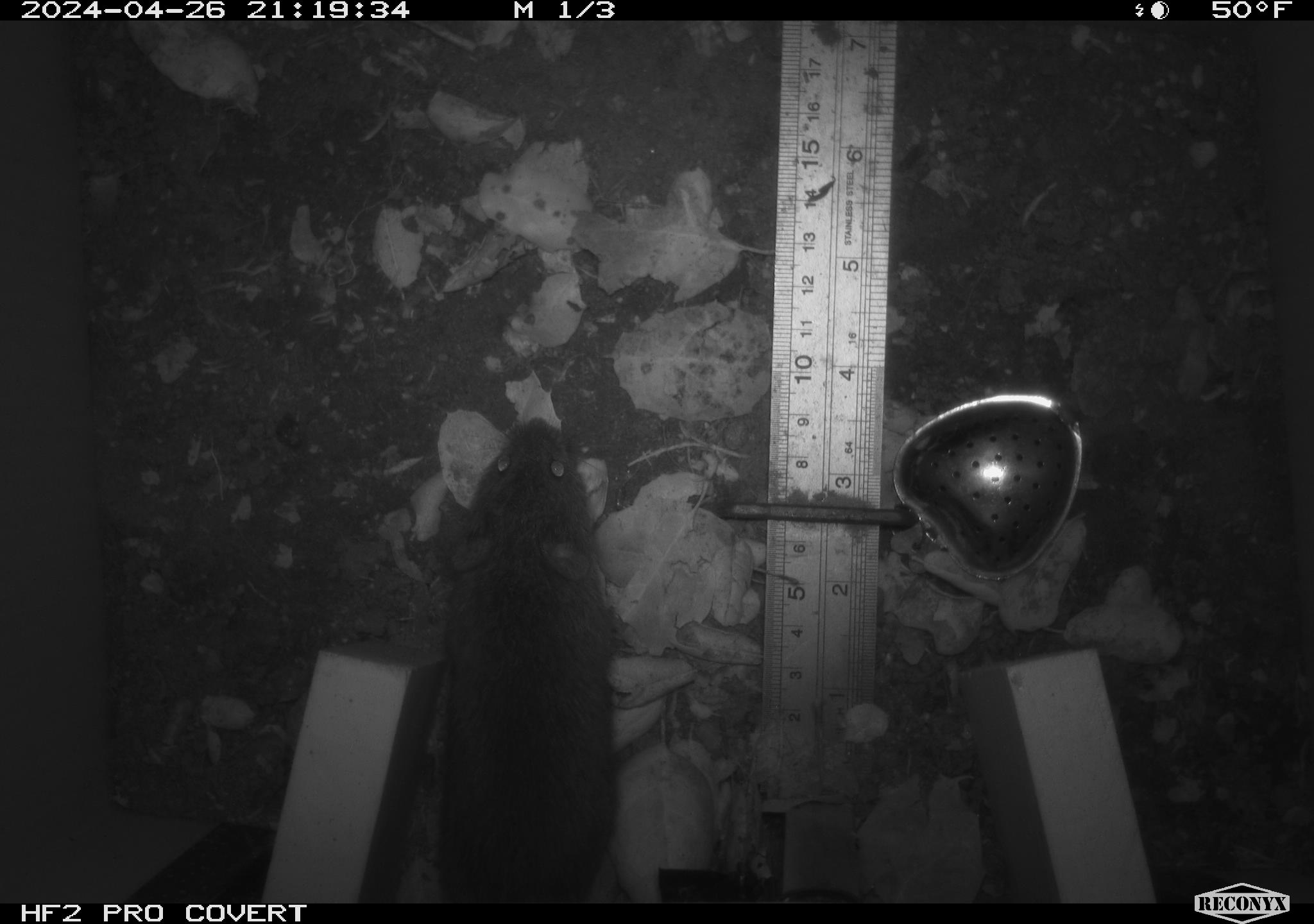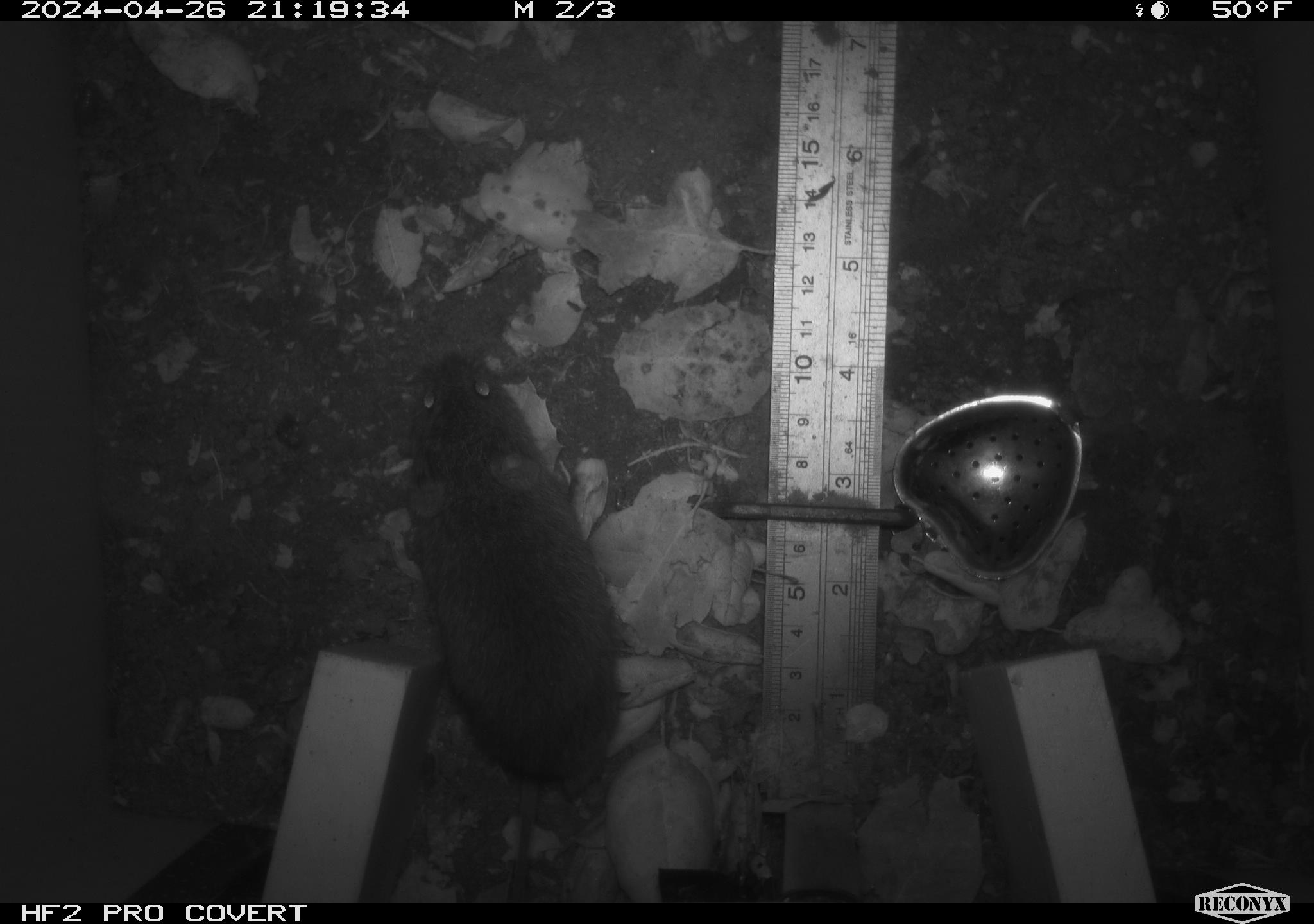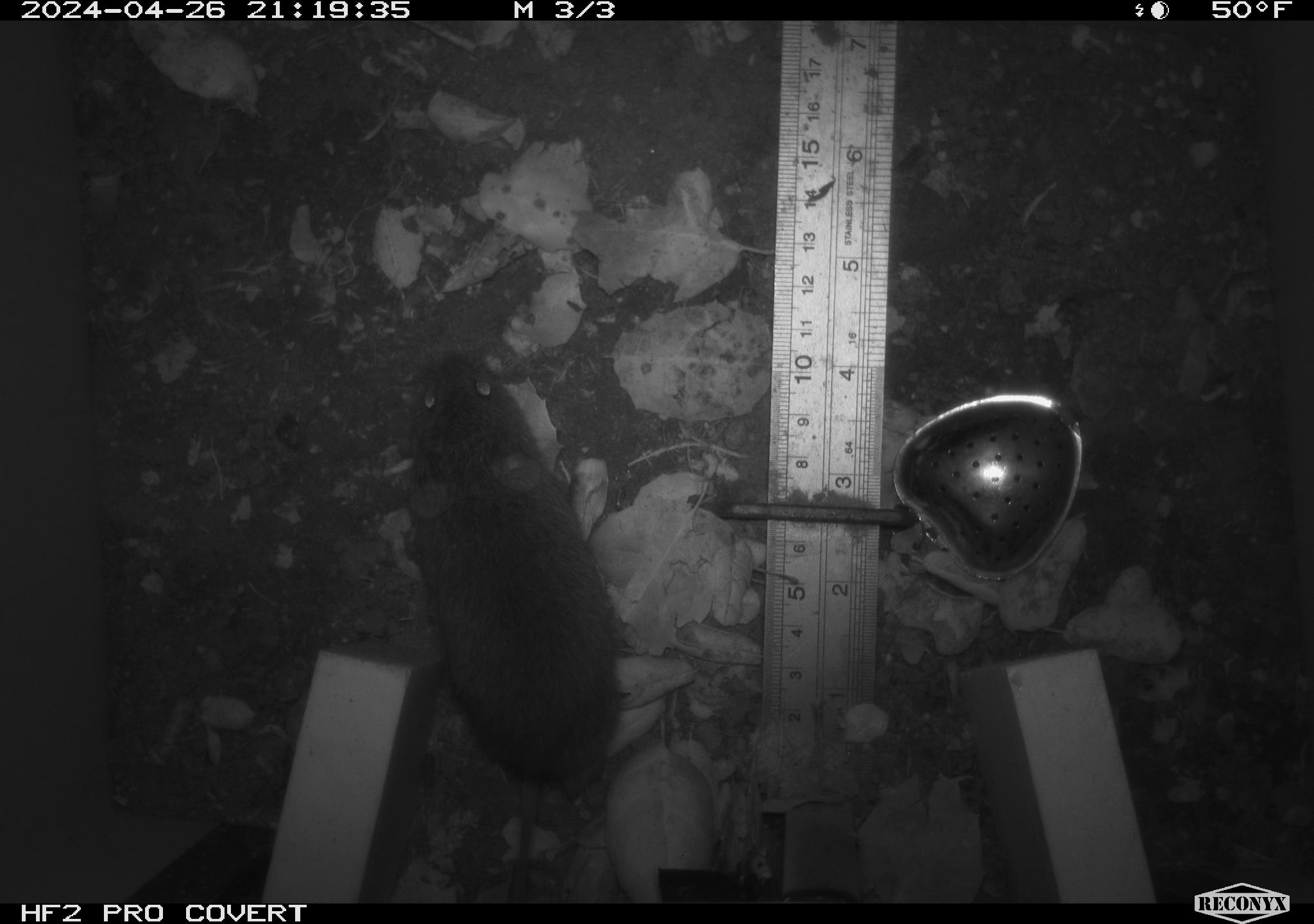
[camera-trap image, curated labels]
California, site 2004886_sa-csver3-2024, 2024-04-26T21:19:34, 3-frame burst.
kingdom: Animalia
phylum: Chordata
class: Mammalia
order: Rodentia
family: Cricetidae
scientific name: Arvicolinae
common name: voles, lemmings, and muskrats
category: arvicolinae subfamily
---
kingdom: Animalia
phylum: Chordata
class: Mammalia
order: Rodentia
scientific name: Rodentia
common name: rodent